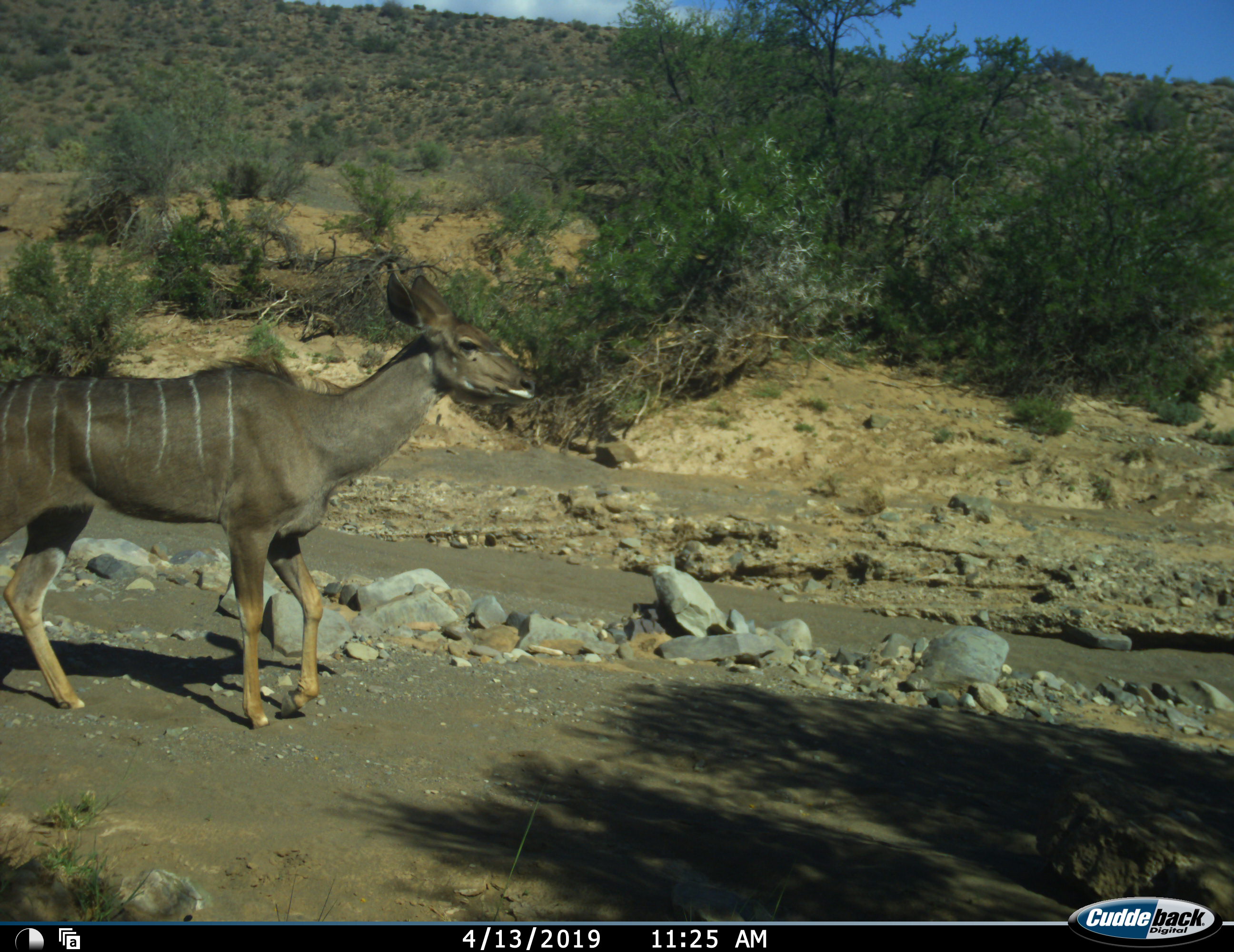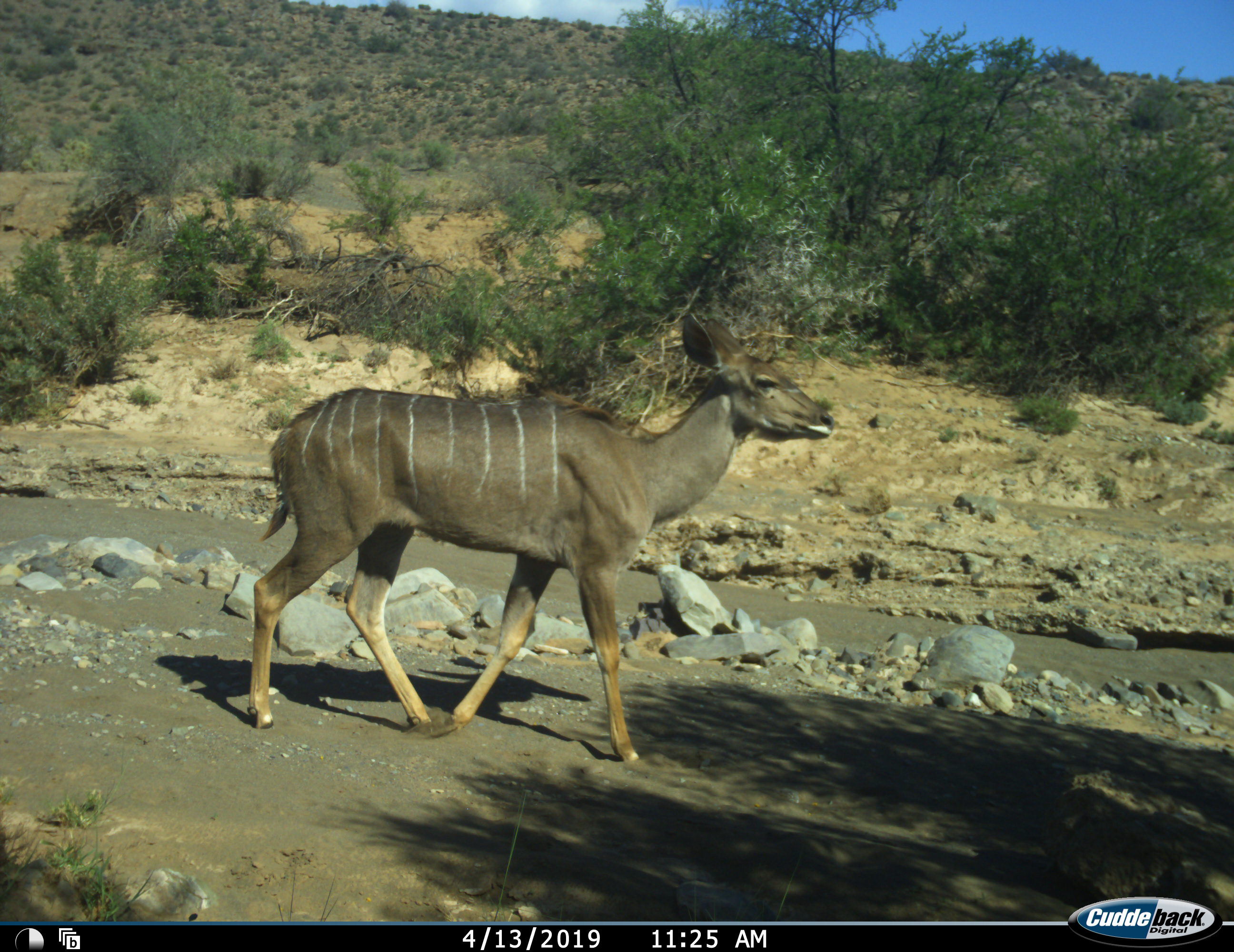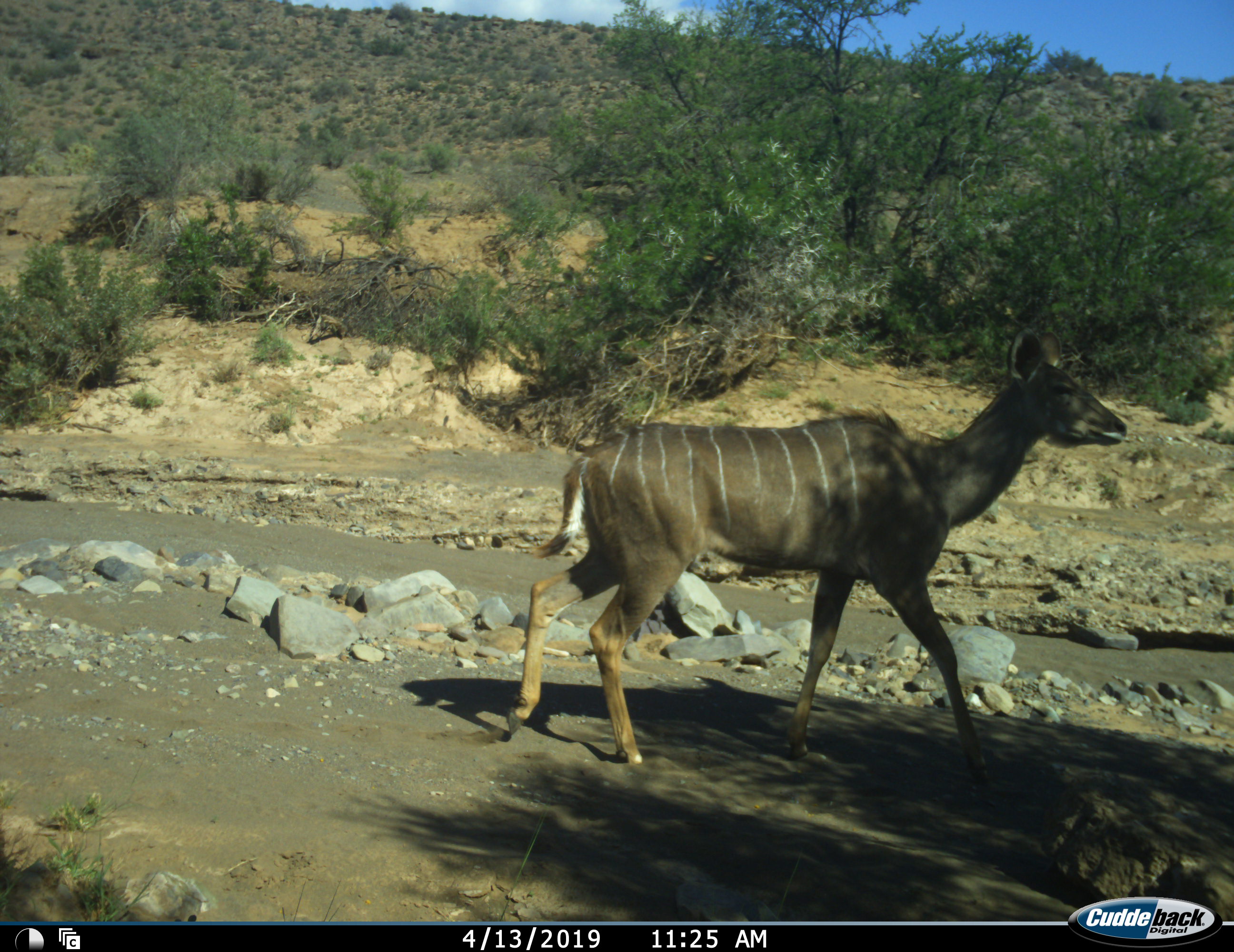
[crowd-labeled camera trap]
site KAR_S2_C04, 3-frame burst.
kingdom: Animalia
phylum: Chordata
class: Mammalia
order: Artiodactyla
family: Bovidae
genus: Tragelaphus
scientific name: Tragelaphus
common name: kudu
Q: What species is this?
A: Kudu (Tragelaphus).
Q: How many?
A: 1.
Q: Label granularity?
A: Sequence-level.